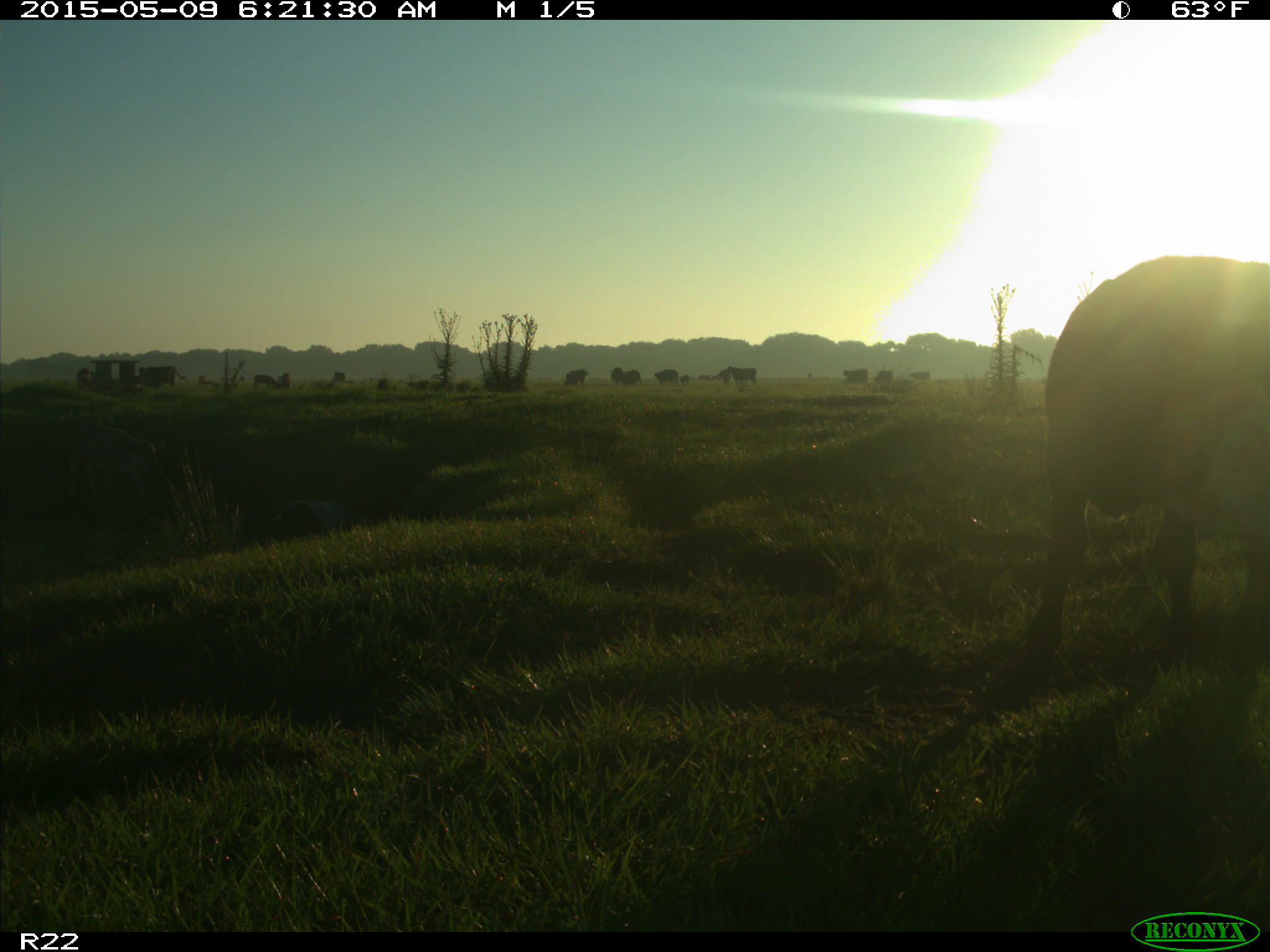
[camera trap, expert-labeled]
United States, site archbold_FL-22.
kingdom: Animalia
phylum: Chordata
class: Mammalia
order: Artiodactyla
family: Bovidae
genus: Bos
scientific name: Bos taurus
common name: domestic cow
Bos taurus (domestic cow).